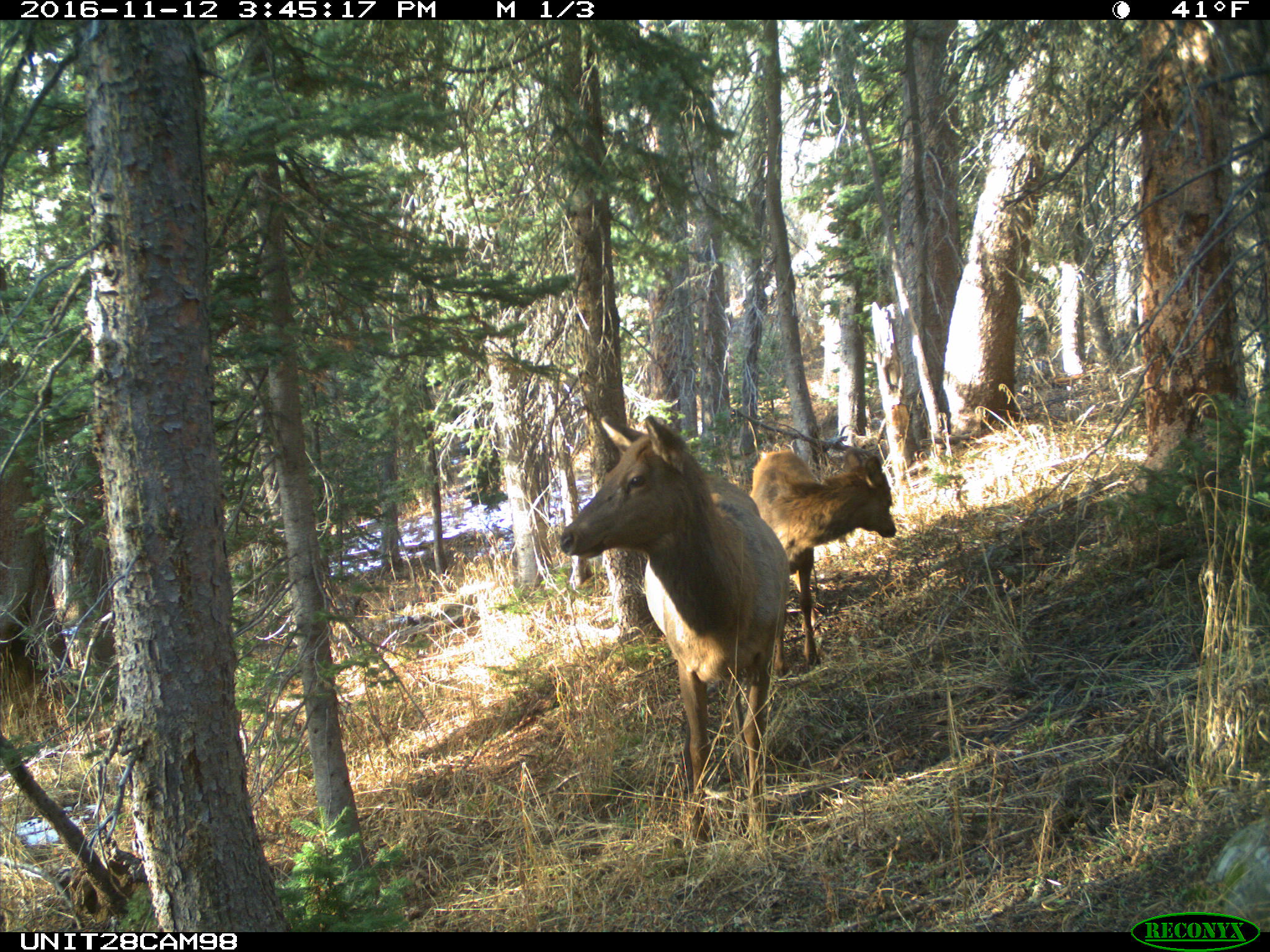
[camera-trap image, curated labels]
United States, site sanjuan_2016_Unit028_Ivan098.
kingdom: Animalia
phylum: Chordata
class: Mammalia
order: Artiodactyla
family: Cervidae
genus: Cervus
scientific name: Cervus elaphus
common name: red deer